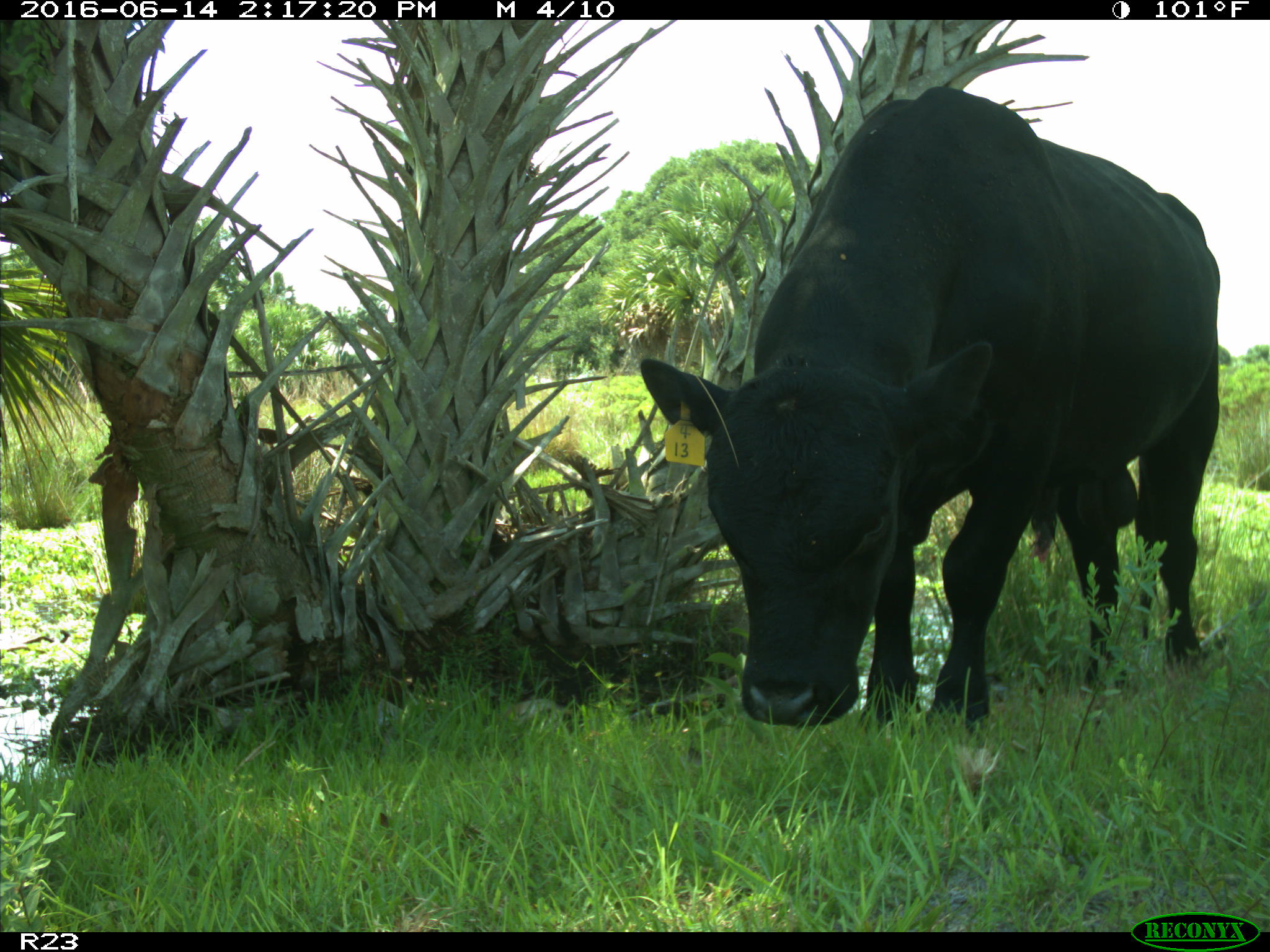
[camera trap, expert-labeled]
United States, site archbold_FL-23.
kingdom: Animalia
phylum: Chordata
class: Mammalia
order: Artiodactyla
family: Bovidae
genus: Bos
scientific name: Bos taurus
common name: domestic cow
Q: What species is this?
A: Bos taurus (domestic cow).